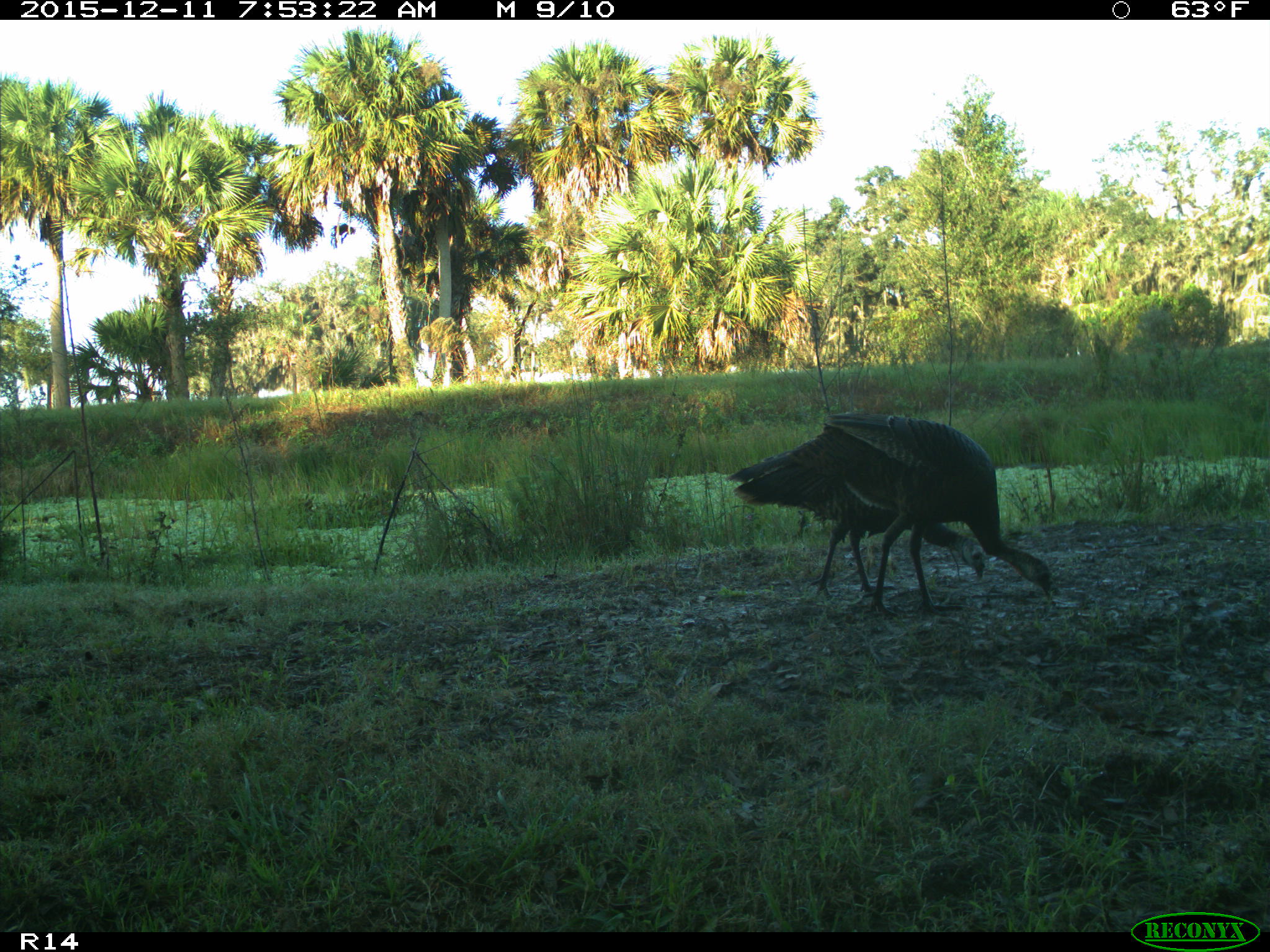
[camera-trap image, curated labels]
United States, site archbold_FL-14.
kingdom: Animalia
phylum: Chordata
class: Aves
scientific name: Aves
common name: birds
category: unidentified bird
Unidentified bird (birds) (Aves).